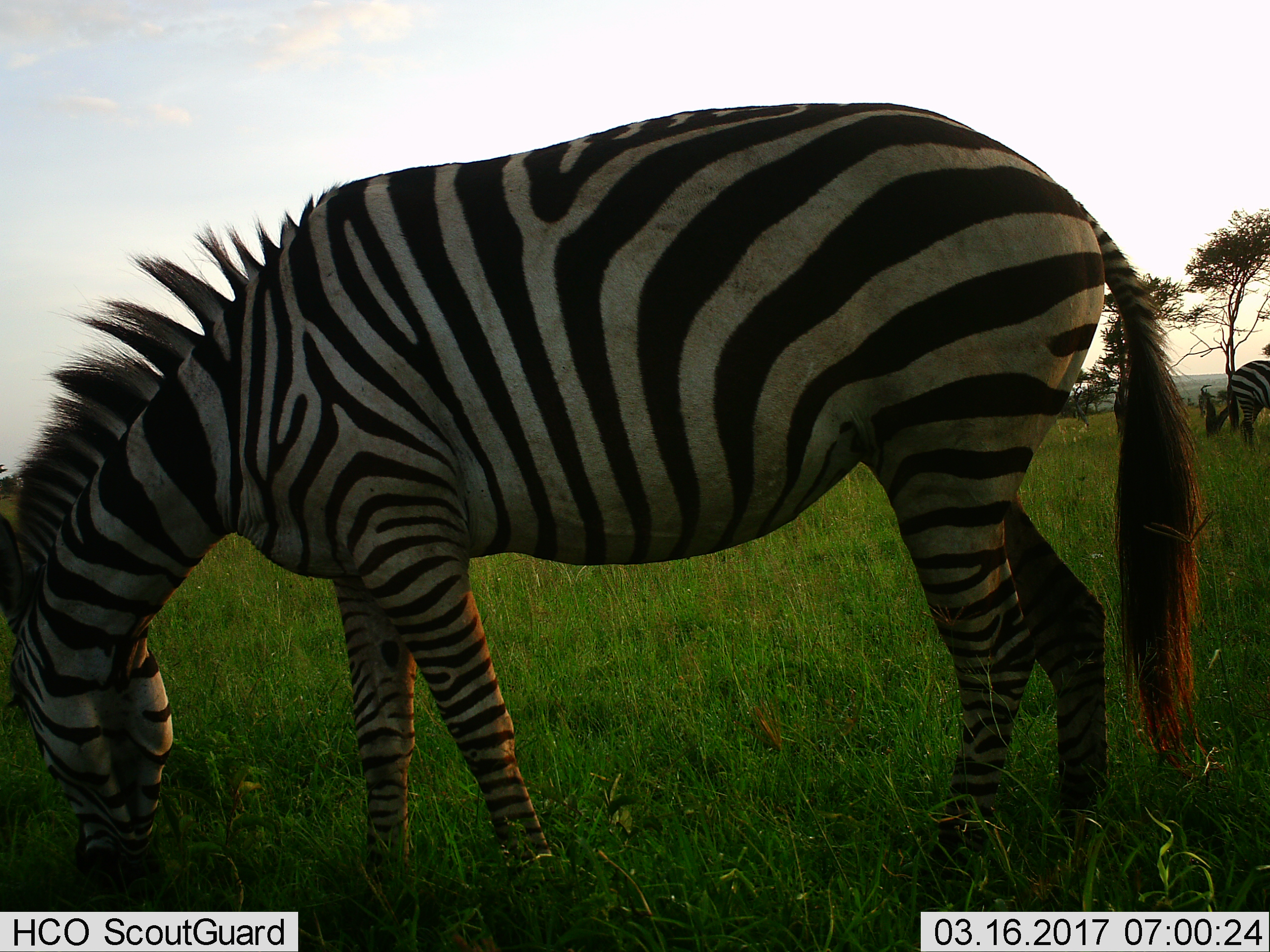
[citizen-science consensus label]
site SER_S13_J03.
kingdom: Animalia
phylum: Chordata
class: Mammalia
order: Perissodactyla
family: Equidae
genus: Equus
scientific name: Equus quagga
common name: plains zebra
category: zebraplains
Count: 2.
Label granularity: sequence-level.